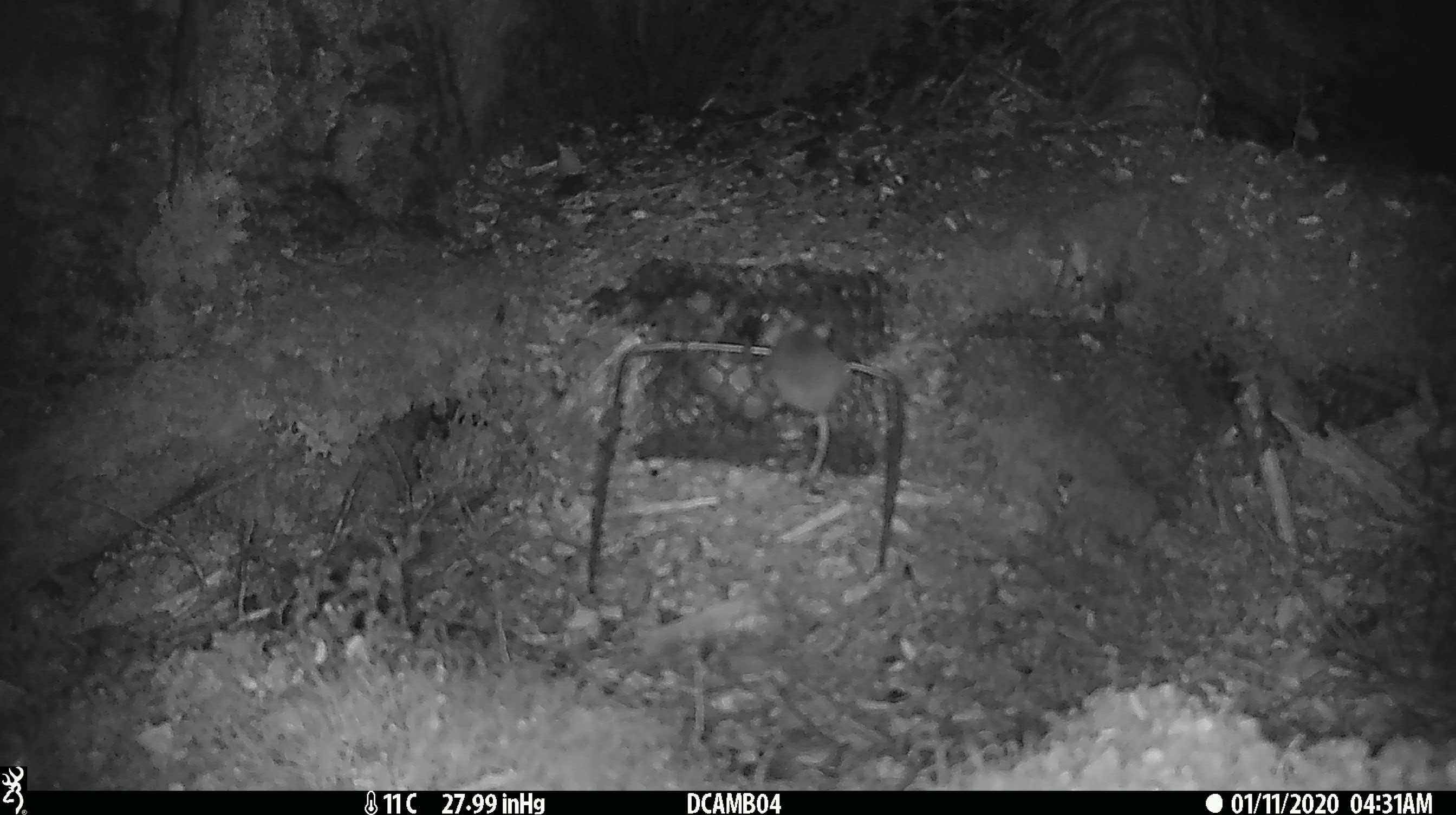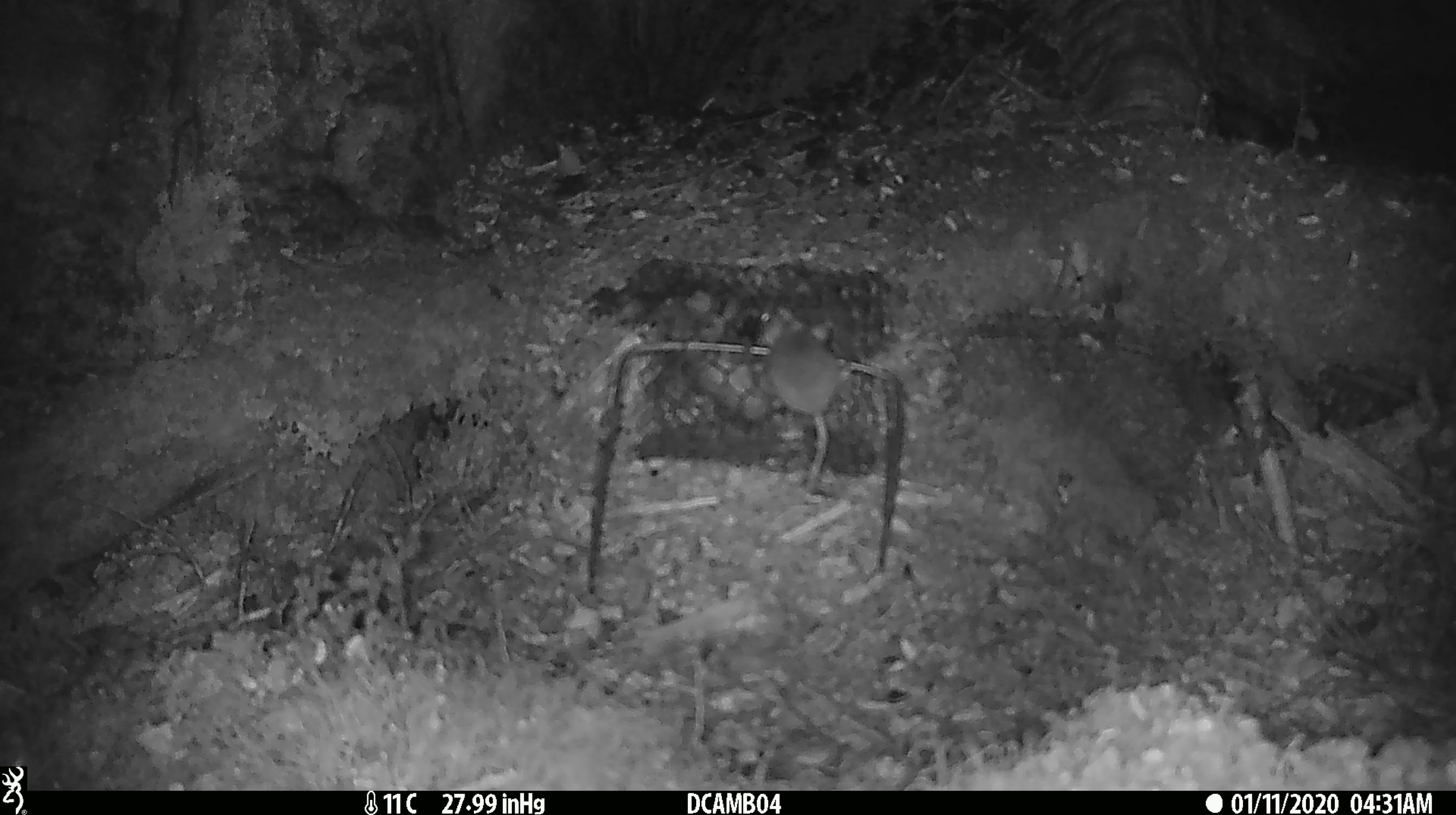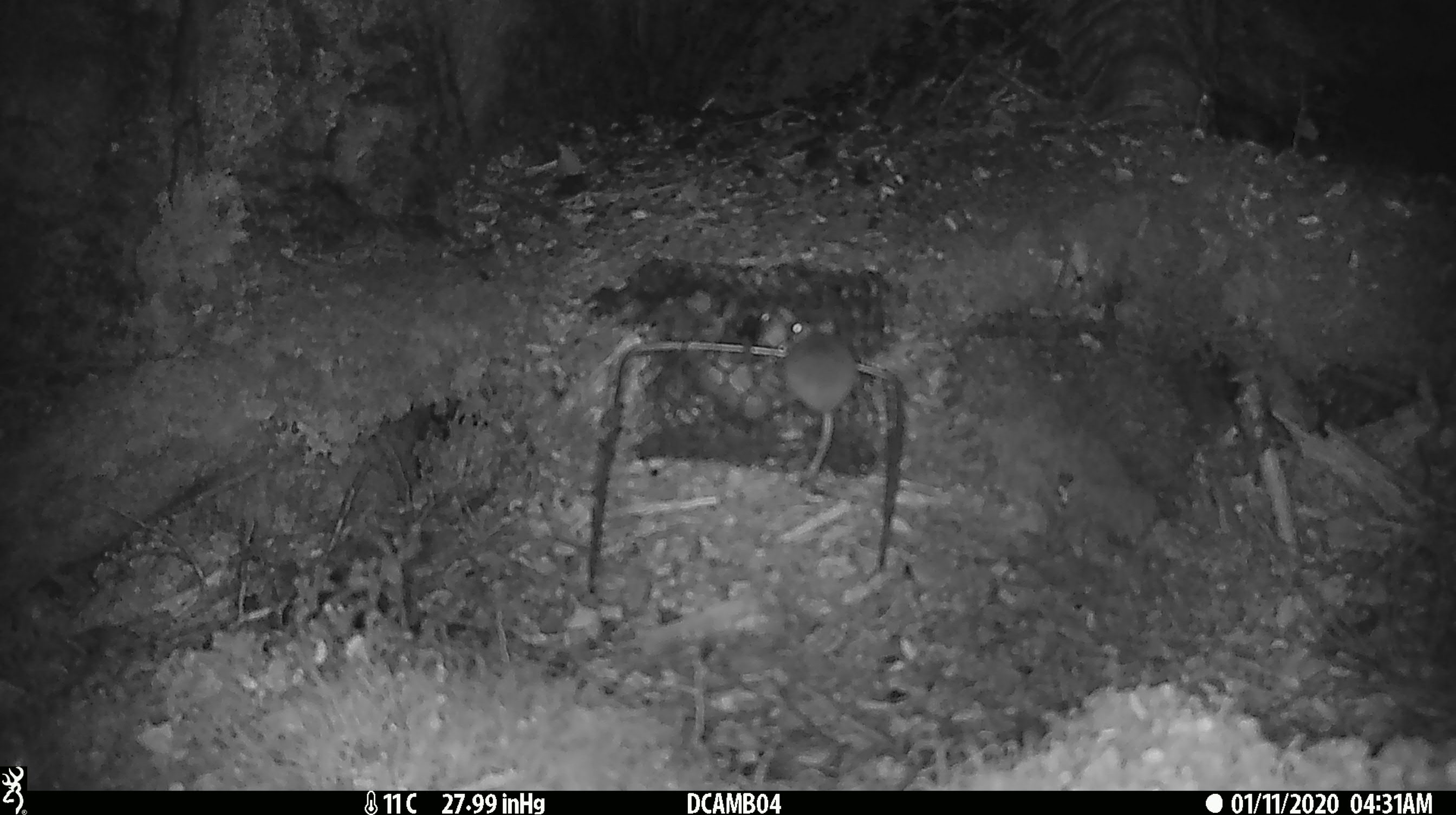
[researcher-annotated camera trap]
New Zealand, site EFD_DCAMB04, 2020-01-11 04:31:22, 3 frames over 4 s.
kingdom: Animalia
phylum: Chordata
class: Mammalia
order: Rodentia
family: Muridae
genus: Mus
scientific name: Mus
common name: mouse